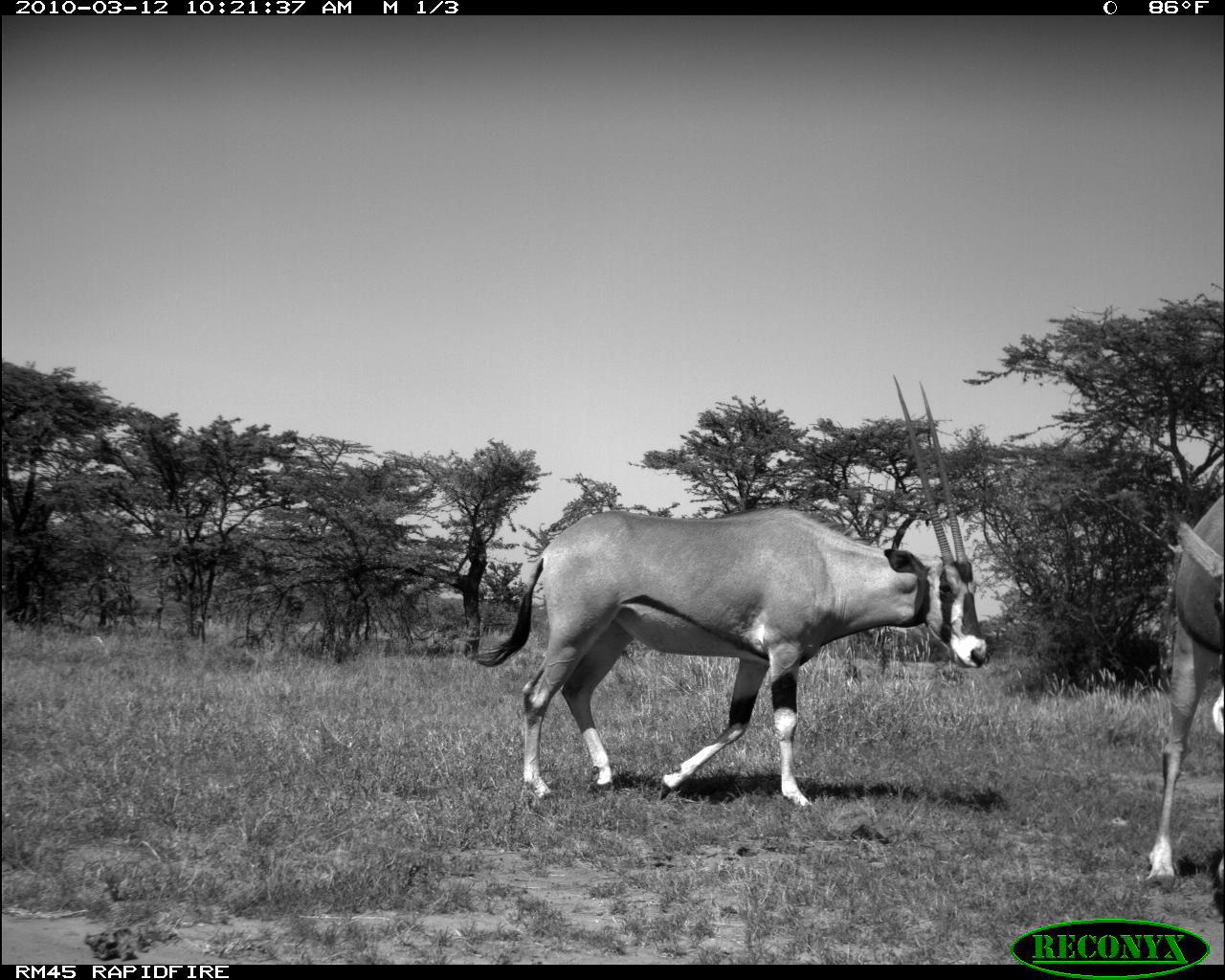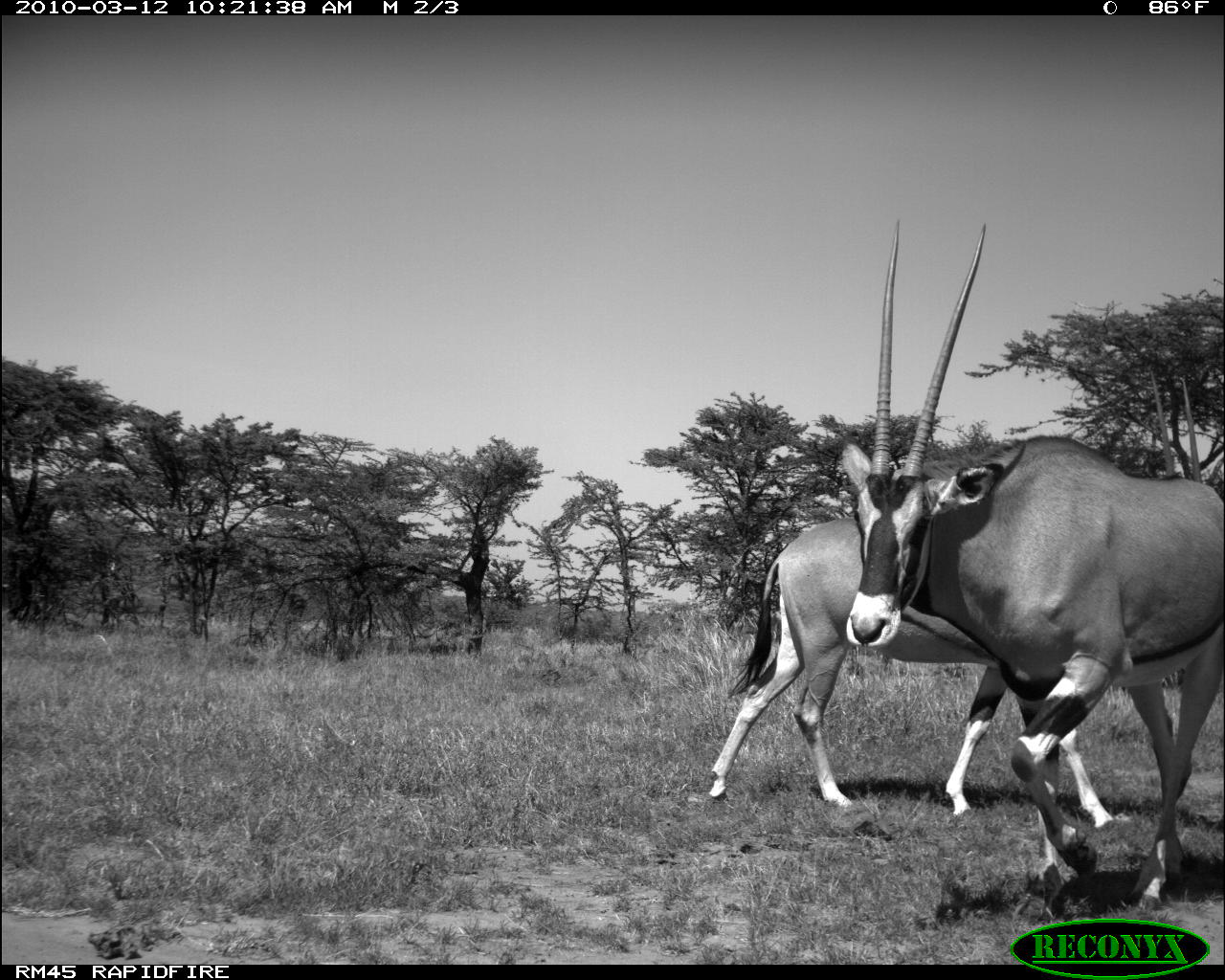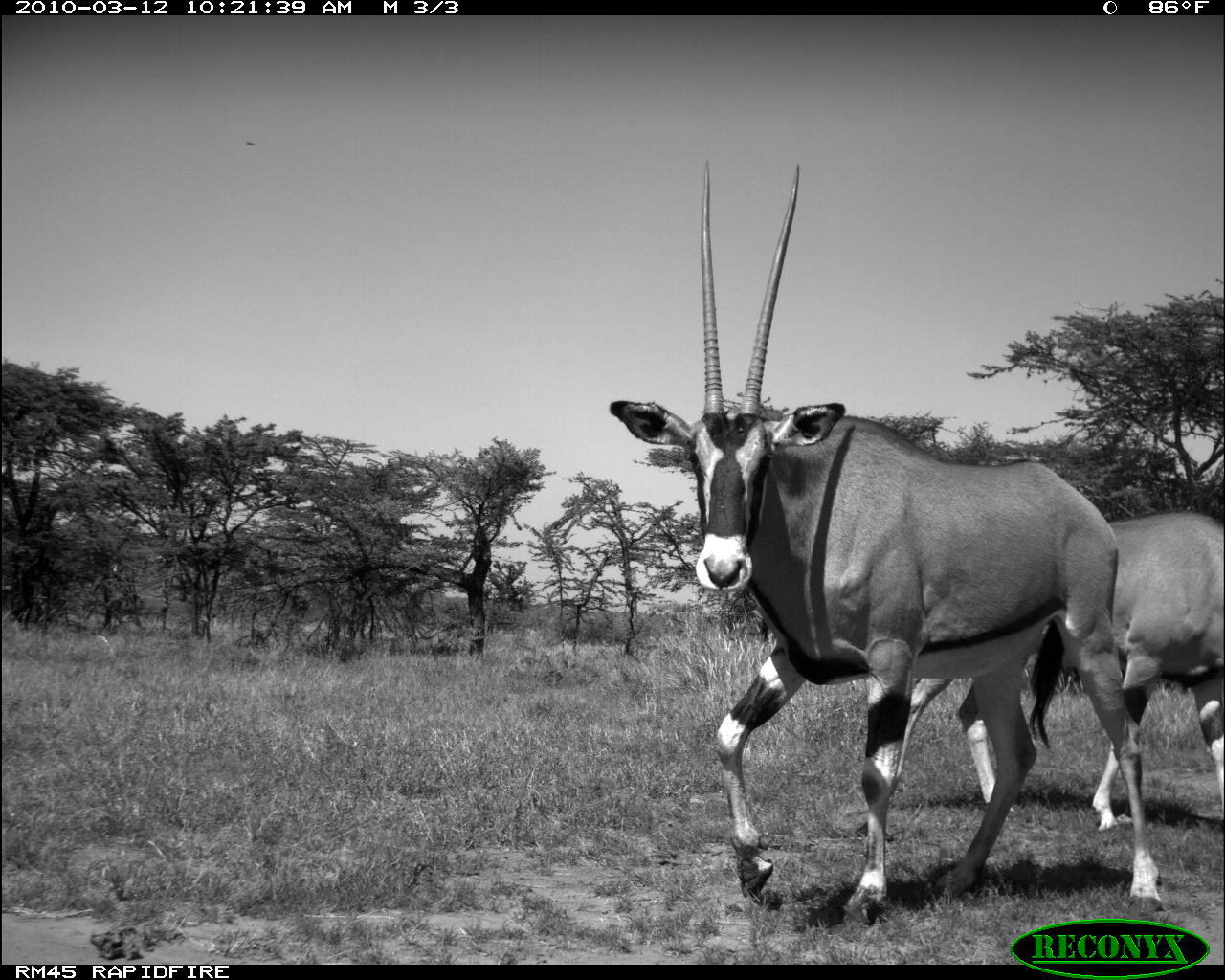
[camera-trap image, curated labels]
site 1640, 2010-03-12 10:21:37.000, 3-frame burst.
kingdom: Animalia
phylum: Chordata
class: Mammalia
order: Artiodactyla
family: Bovidae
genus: Oryx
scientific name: Oryx beisa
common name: east african oryx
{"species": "Oryx beisa (east african oryx)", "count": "2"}